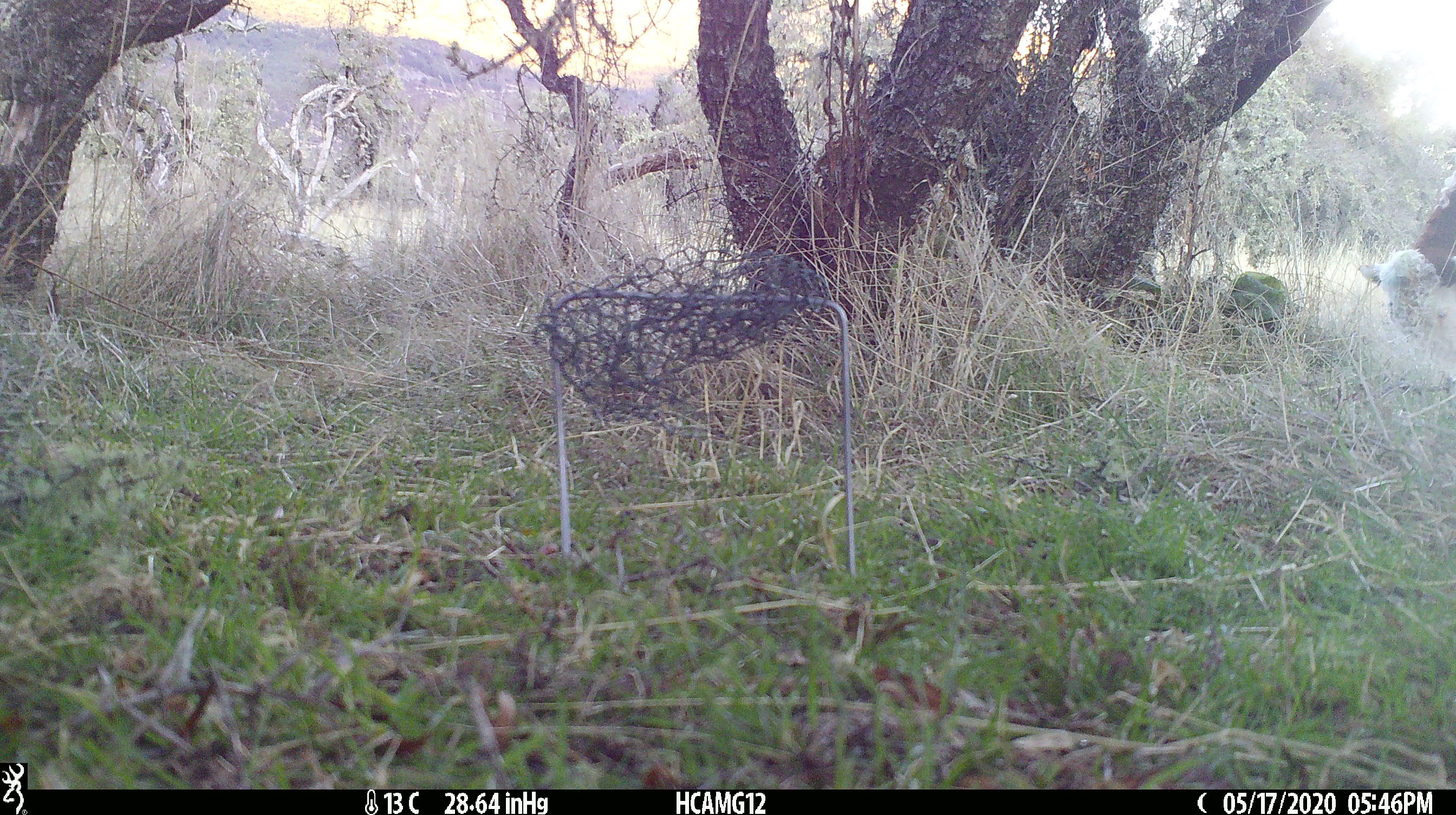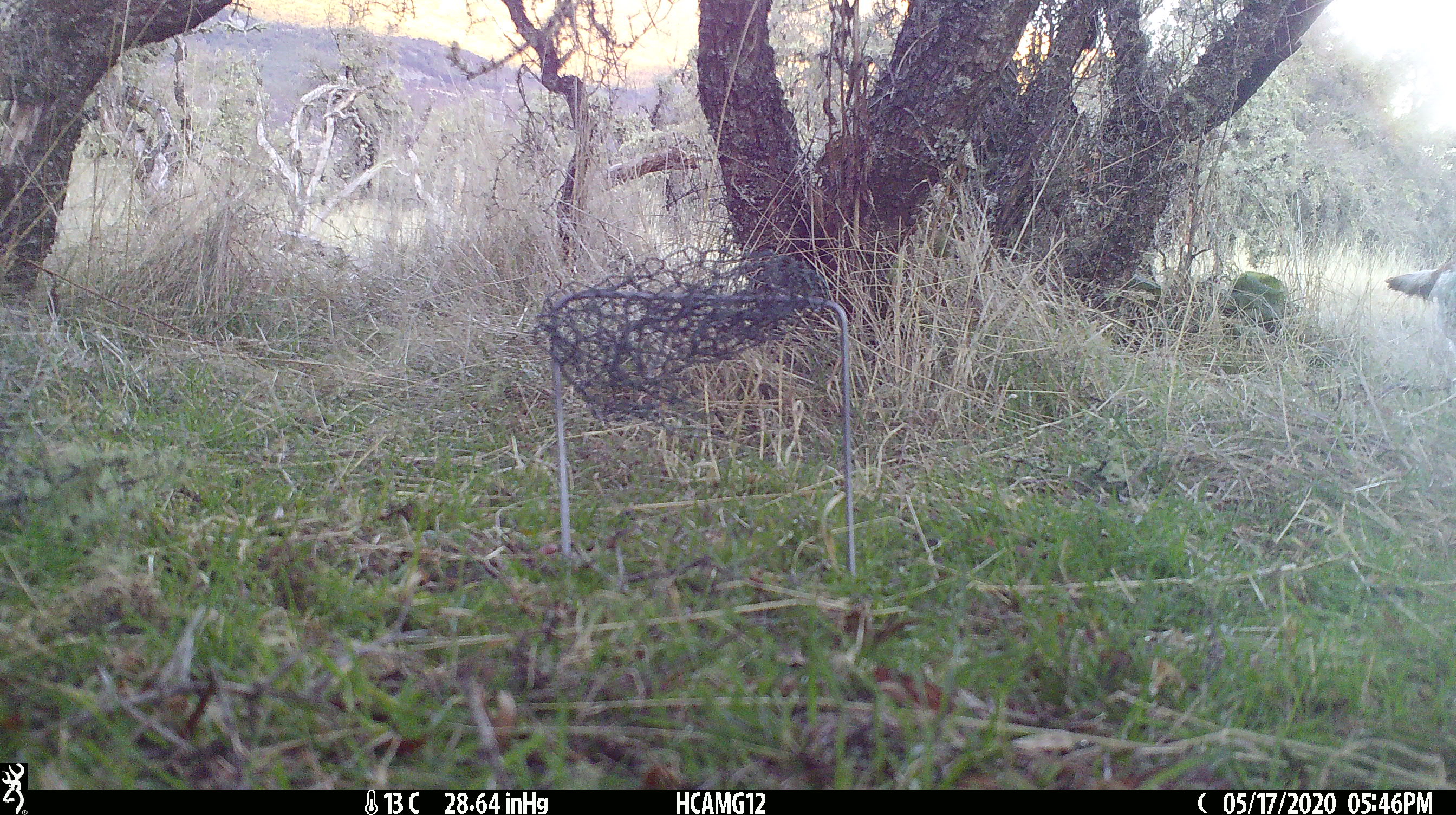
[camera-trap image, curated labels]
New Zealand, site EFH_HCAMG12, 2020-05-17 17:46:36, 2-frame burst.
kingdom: Animalia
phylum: Chordata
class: Mammalia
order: Artiodactyla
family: Bovidae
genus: Bos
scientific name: Bos taurus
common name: domestic cow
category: cow